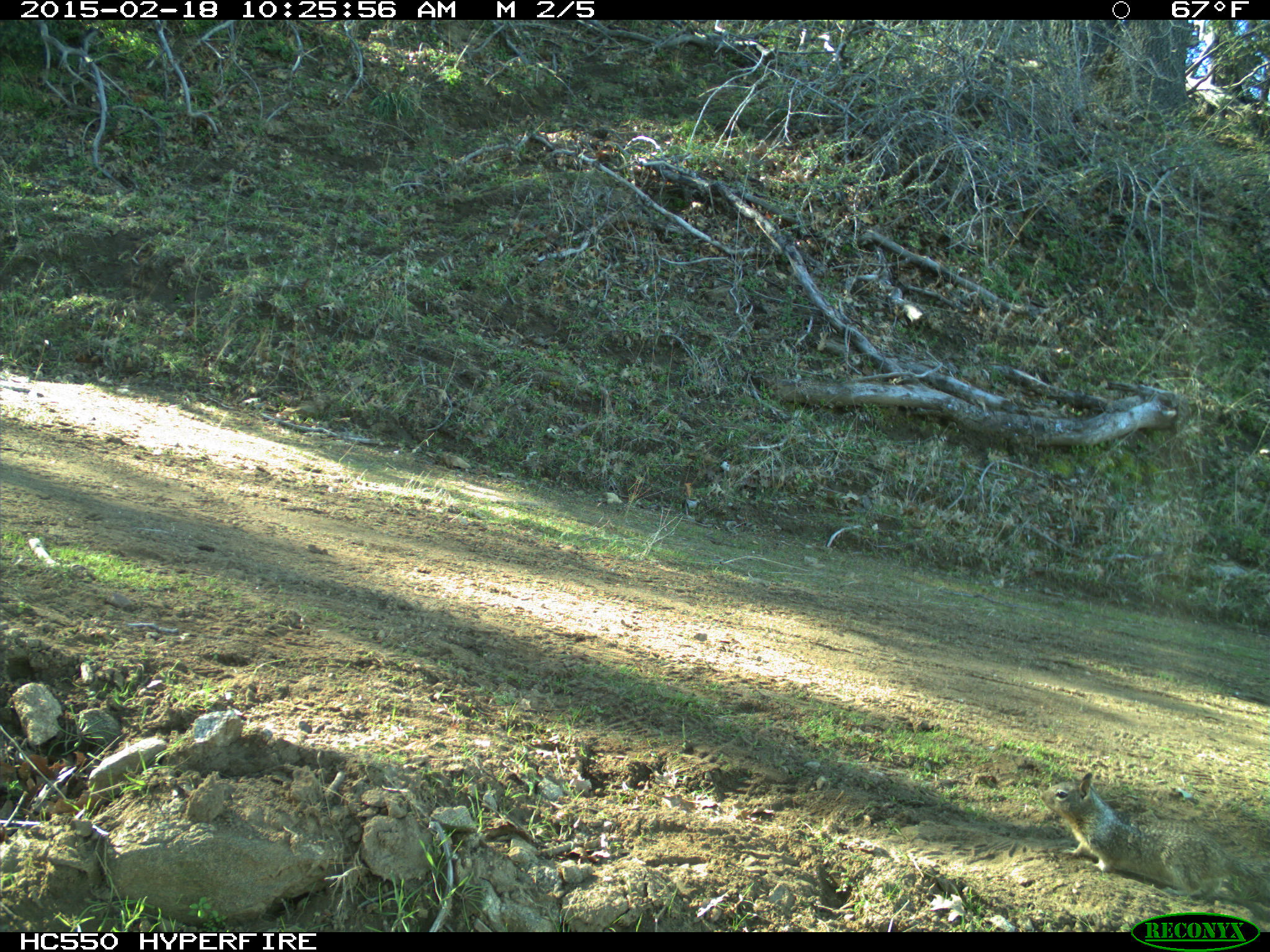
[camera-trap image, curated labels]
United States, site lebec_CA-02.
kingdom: Animalia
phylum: Chordata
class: Mammalia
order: Rodentia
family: Sciuridae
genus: Otospermophilus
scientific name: Otospermophilus beecheyi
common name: california ground squirrel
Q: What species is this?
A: Otospermophilus beecheyi (california ground squirrel).